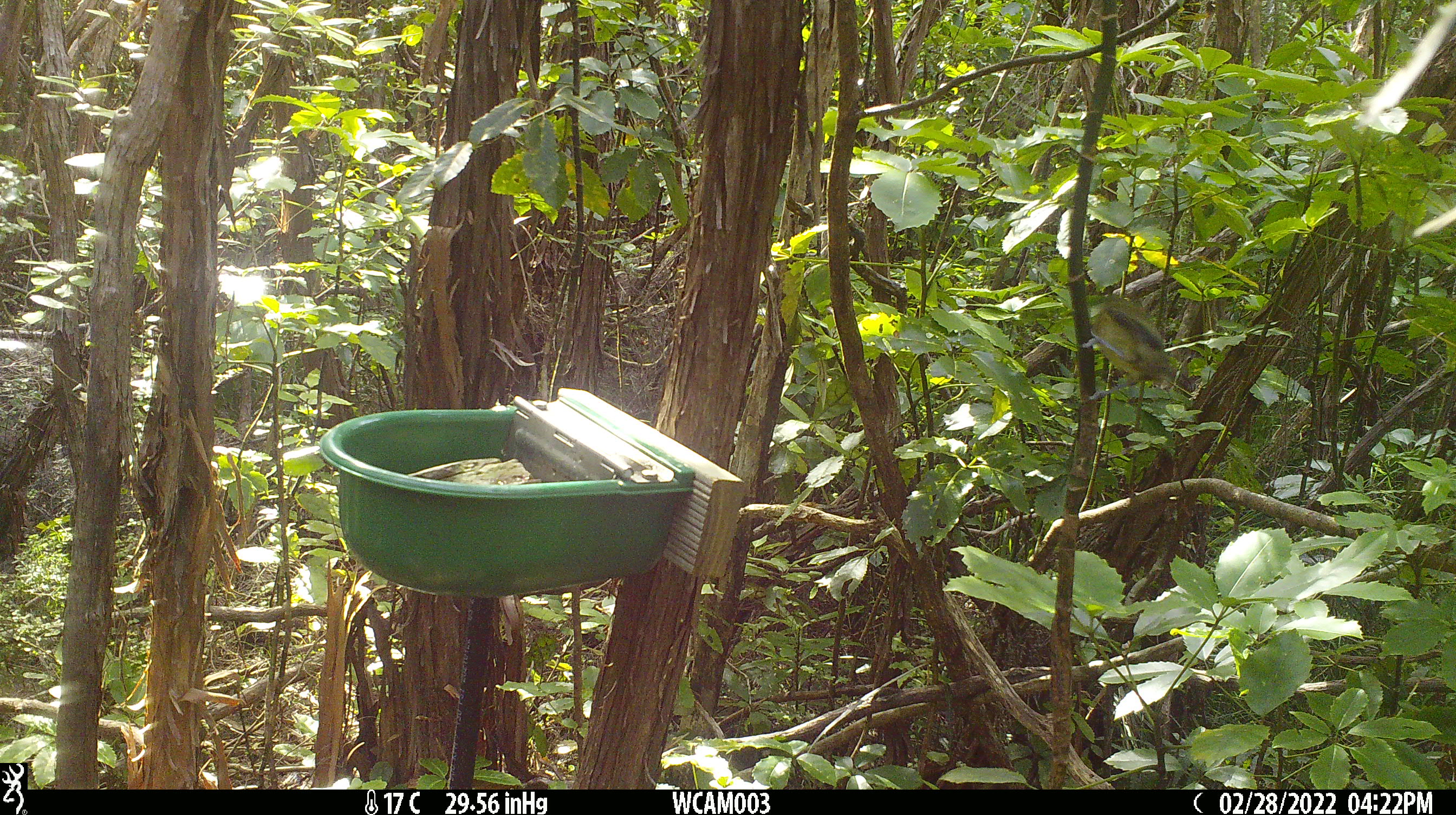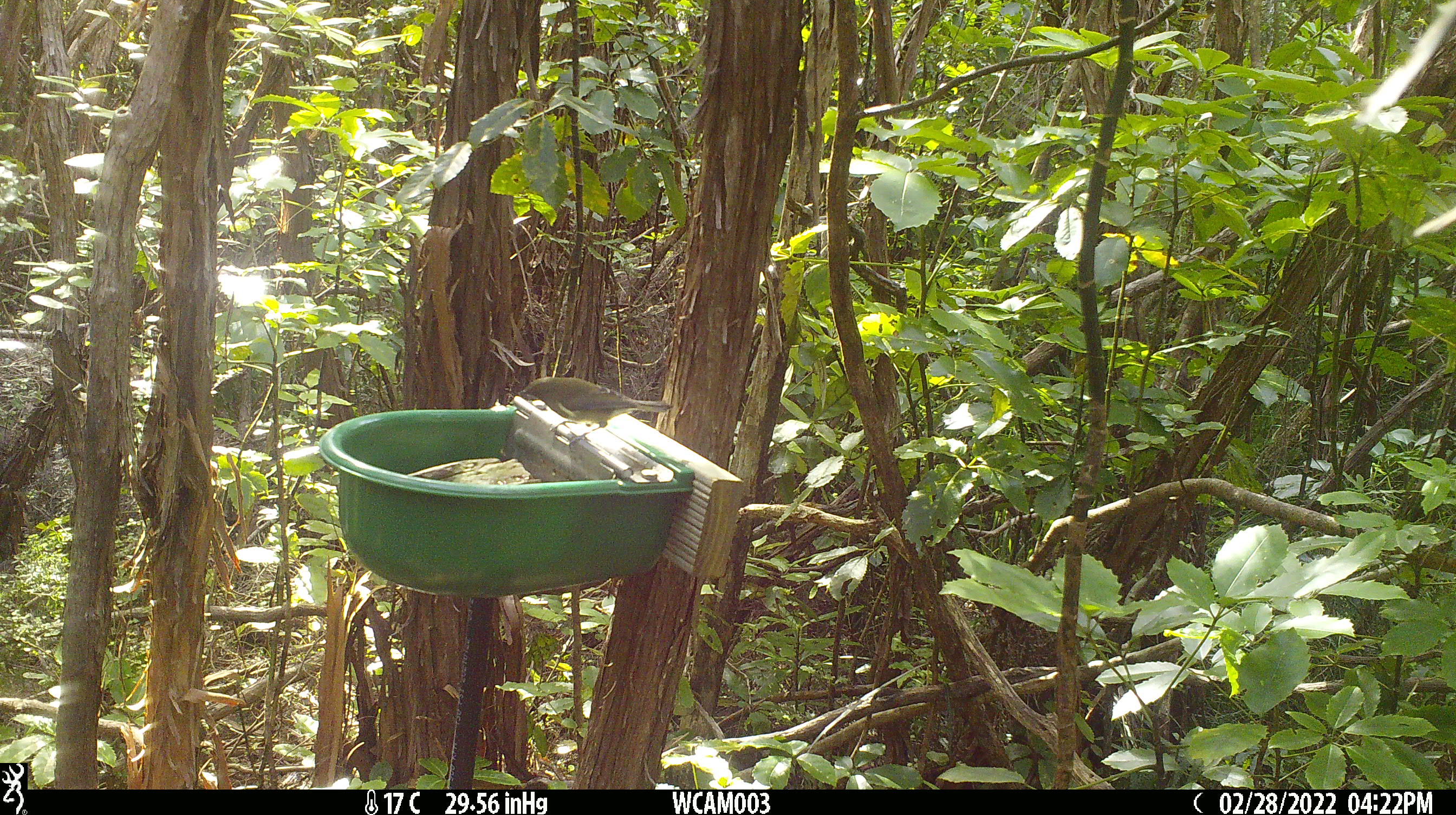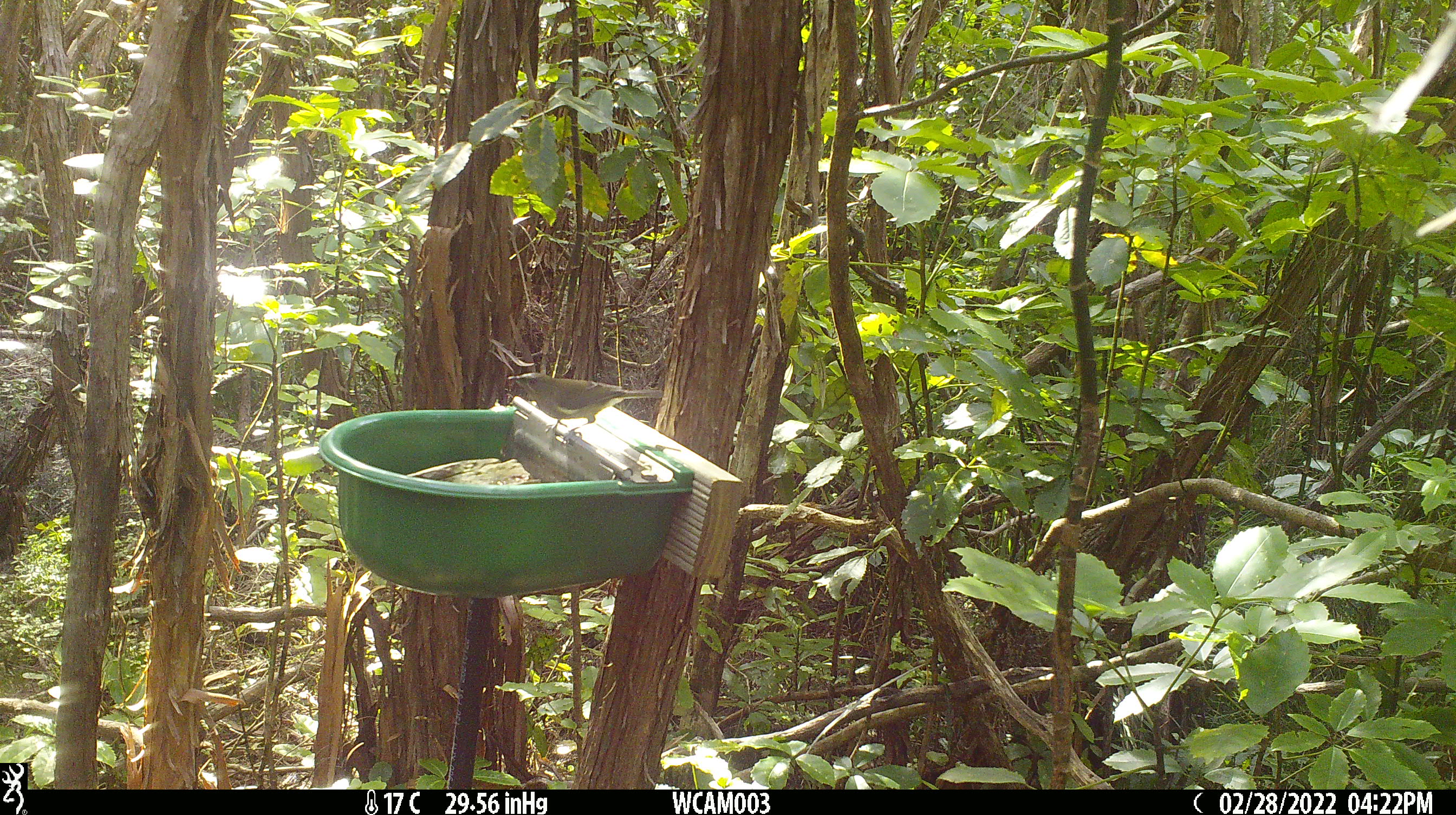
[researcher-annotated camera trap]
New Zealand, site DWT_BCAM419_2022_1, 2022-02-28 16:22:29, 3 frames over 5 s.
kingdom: Animalia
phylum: Chordata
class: Aves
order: Passeriformes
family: Meliphagidae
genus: Anthornis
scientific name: Anthornis melanura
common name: new zealand bellbird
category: bellbird